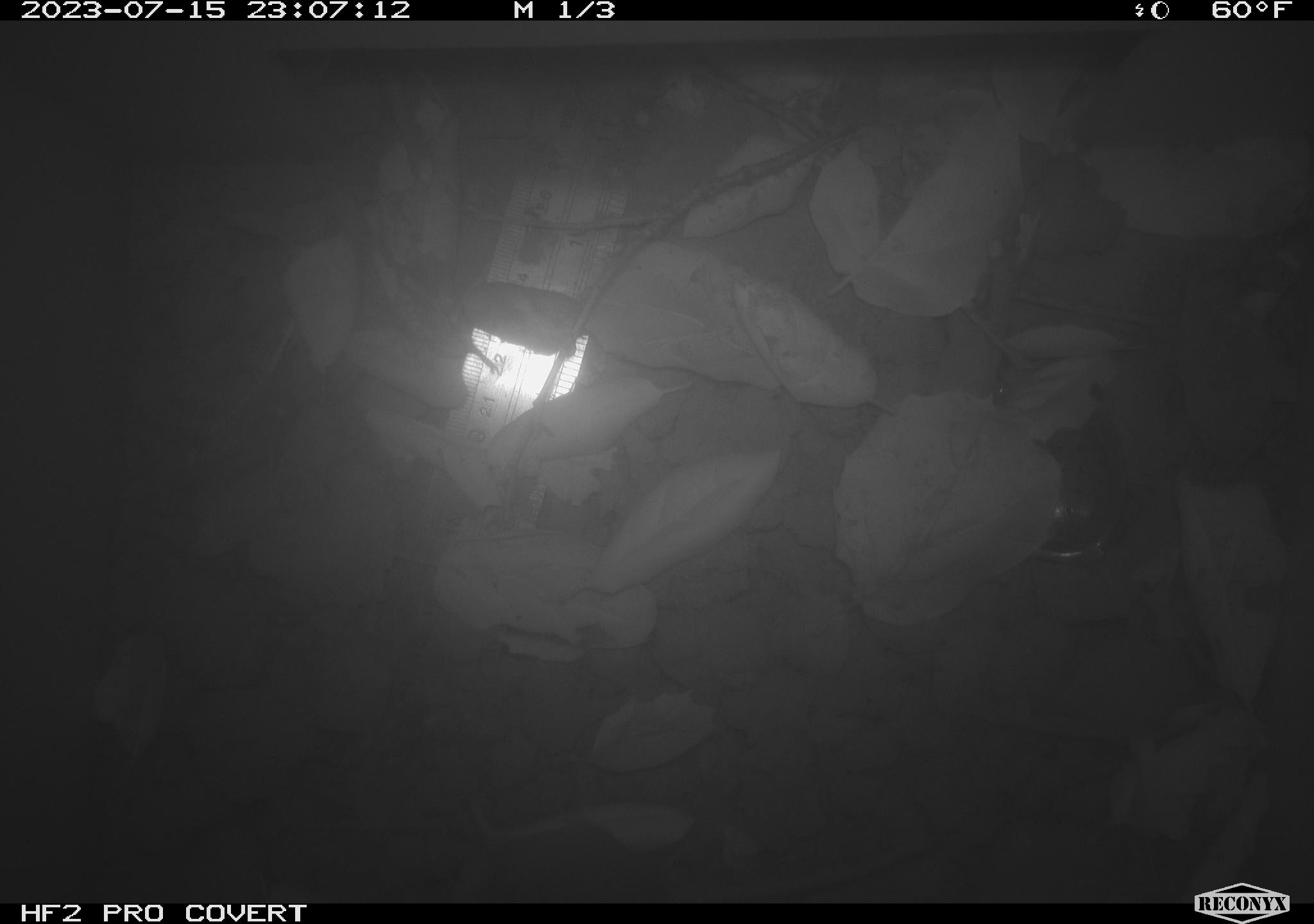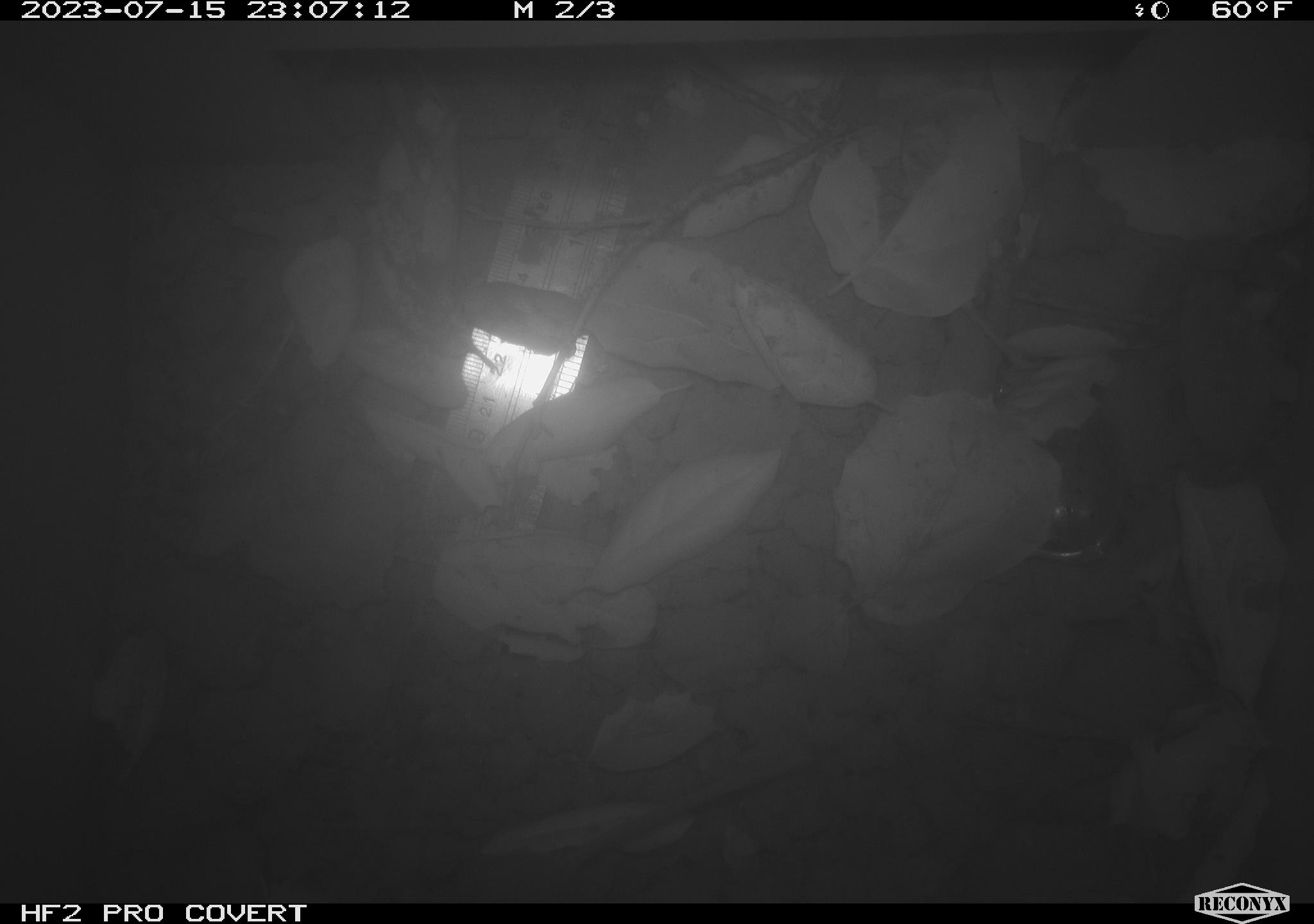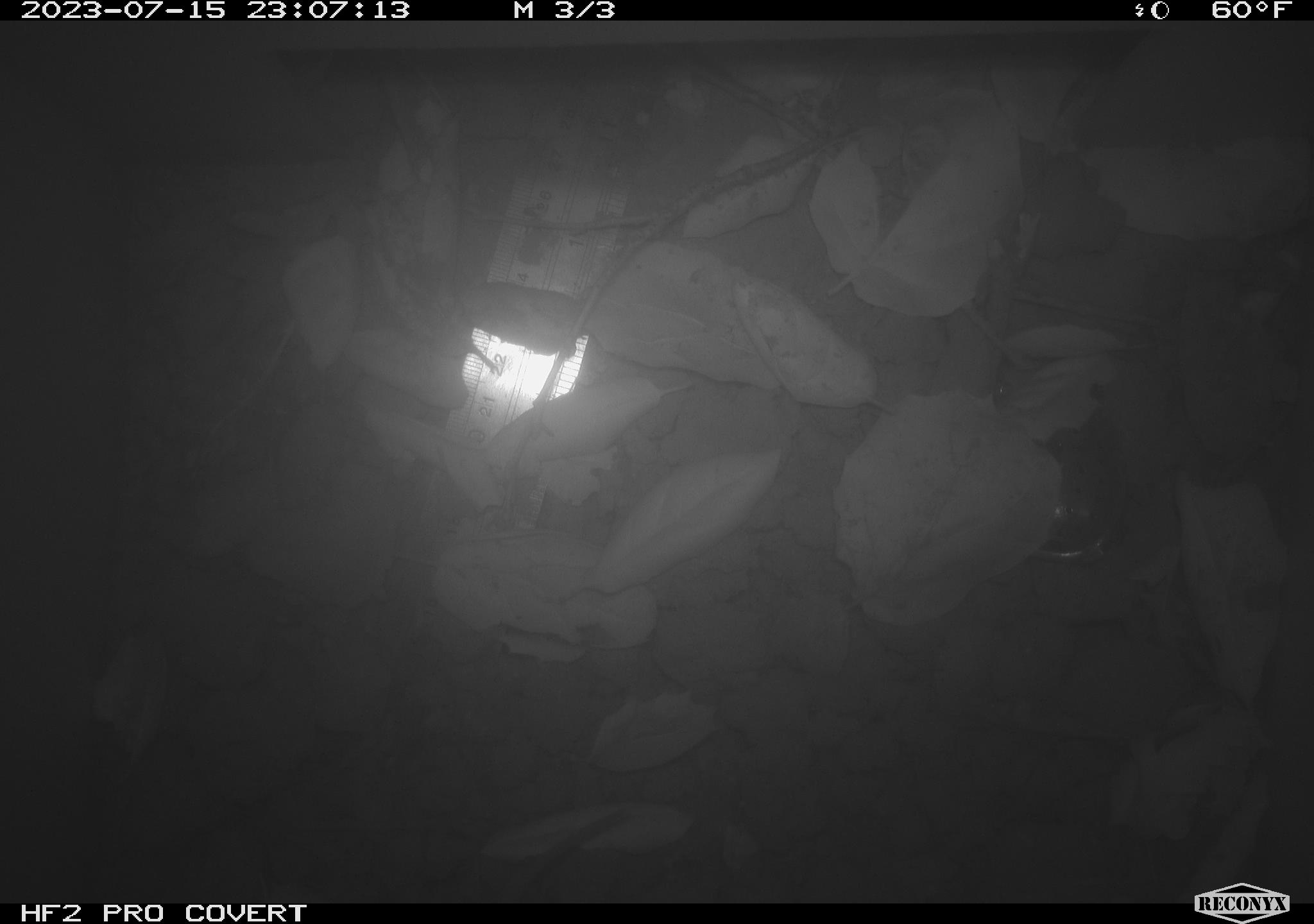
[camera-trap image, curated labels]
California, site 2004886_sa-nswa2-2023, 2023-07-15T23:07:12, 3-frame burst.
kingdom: Animalia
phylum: Chordata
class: Mammalia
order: Rodentia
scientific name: Rodentia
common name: mouse species